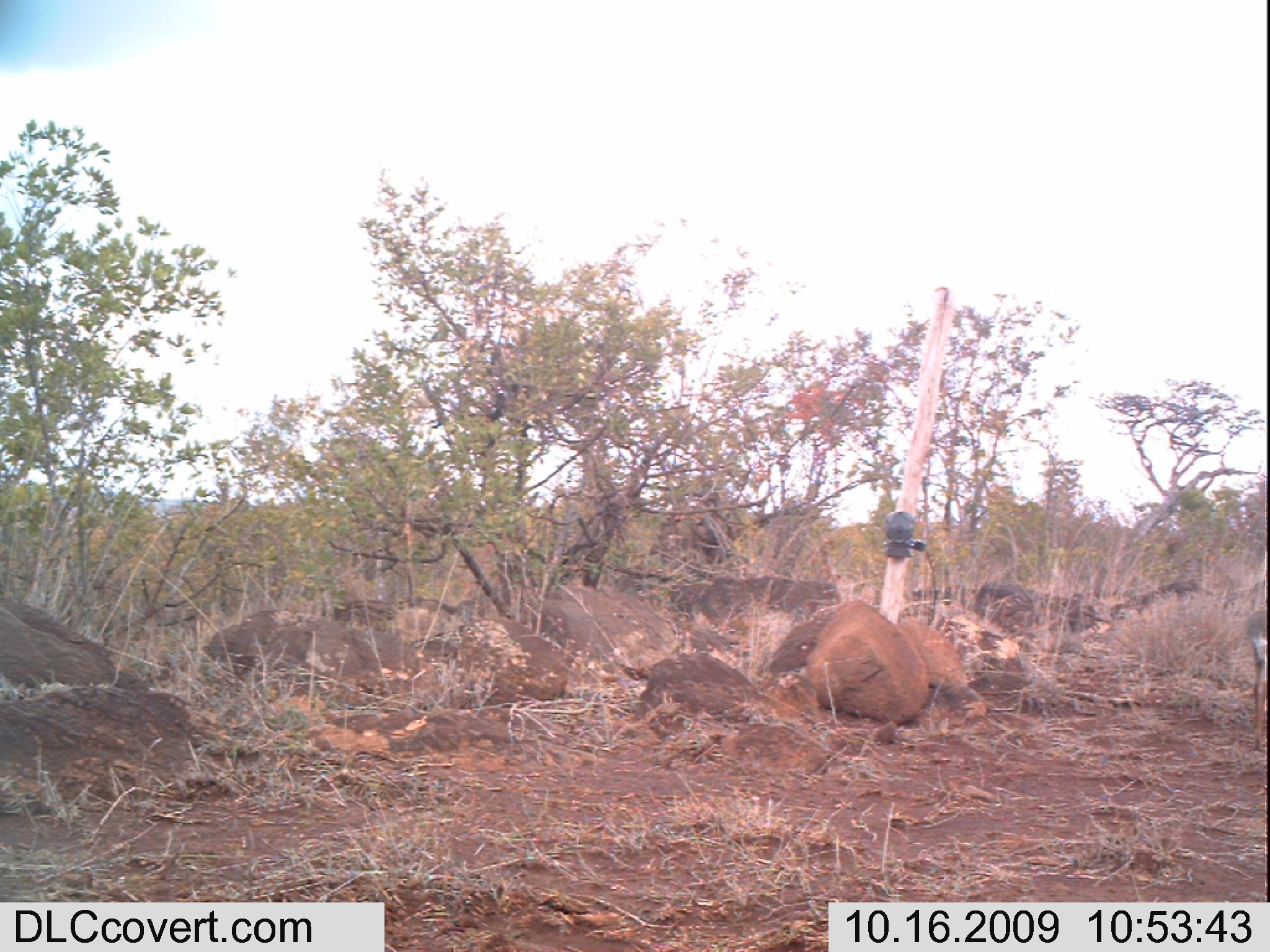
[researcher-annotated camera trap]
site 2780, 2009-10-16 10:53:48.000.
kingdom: Animalia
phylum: Chordata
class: Mammalia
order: Artiodactyla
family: Bovidae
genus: Madoqua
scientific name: Madoqua guentheri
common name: günther's dik-dik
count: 1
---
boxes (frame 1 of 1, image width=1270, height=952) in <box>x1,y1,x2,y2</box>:
madoqua guentheri: <box>1247,608,1270,747</box>